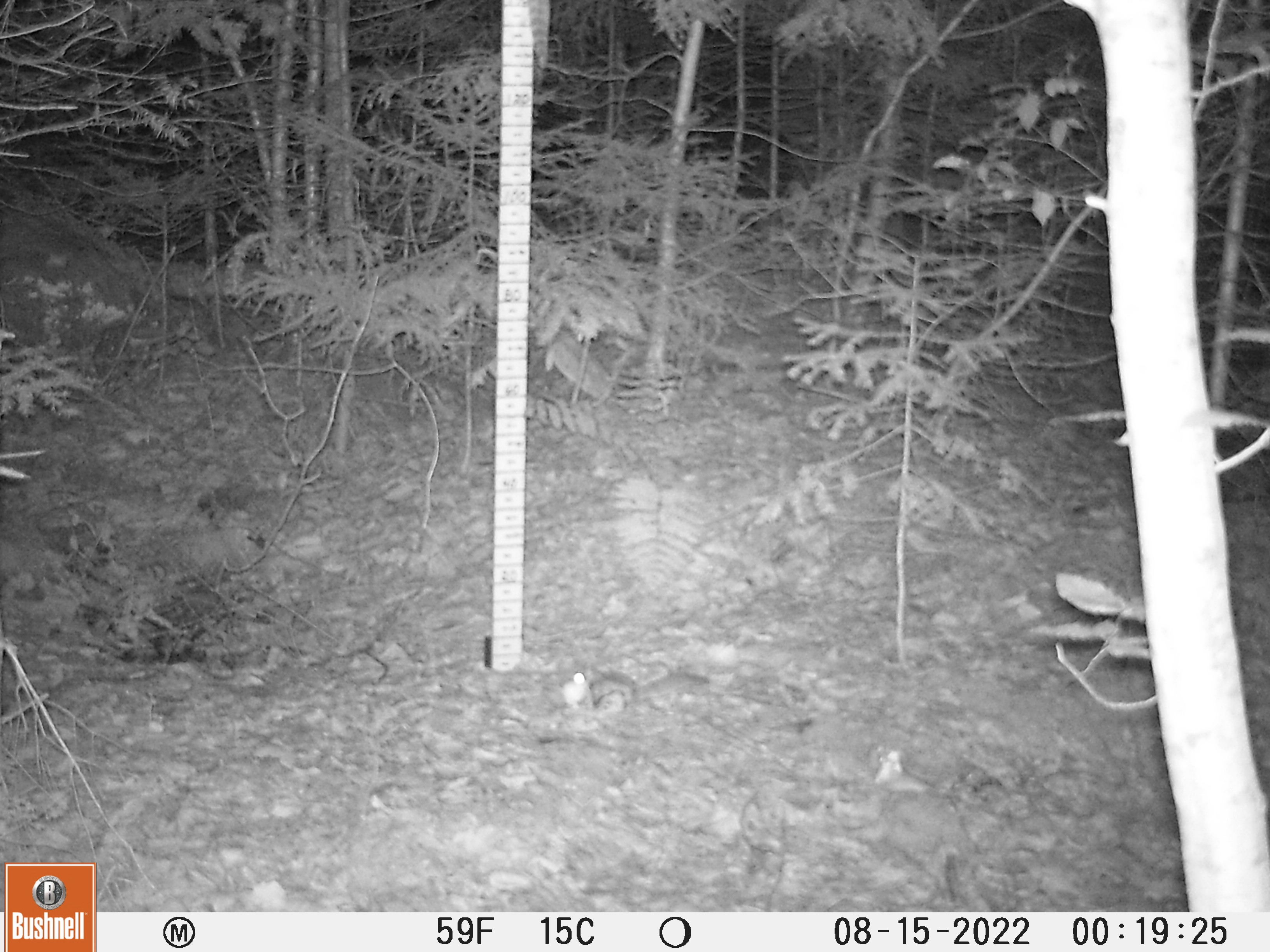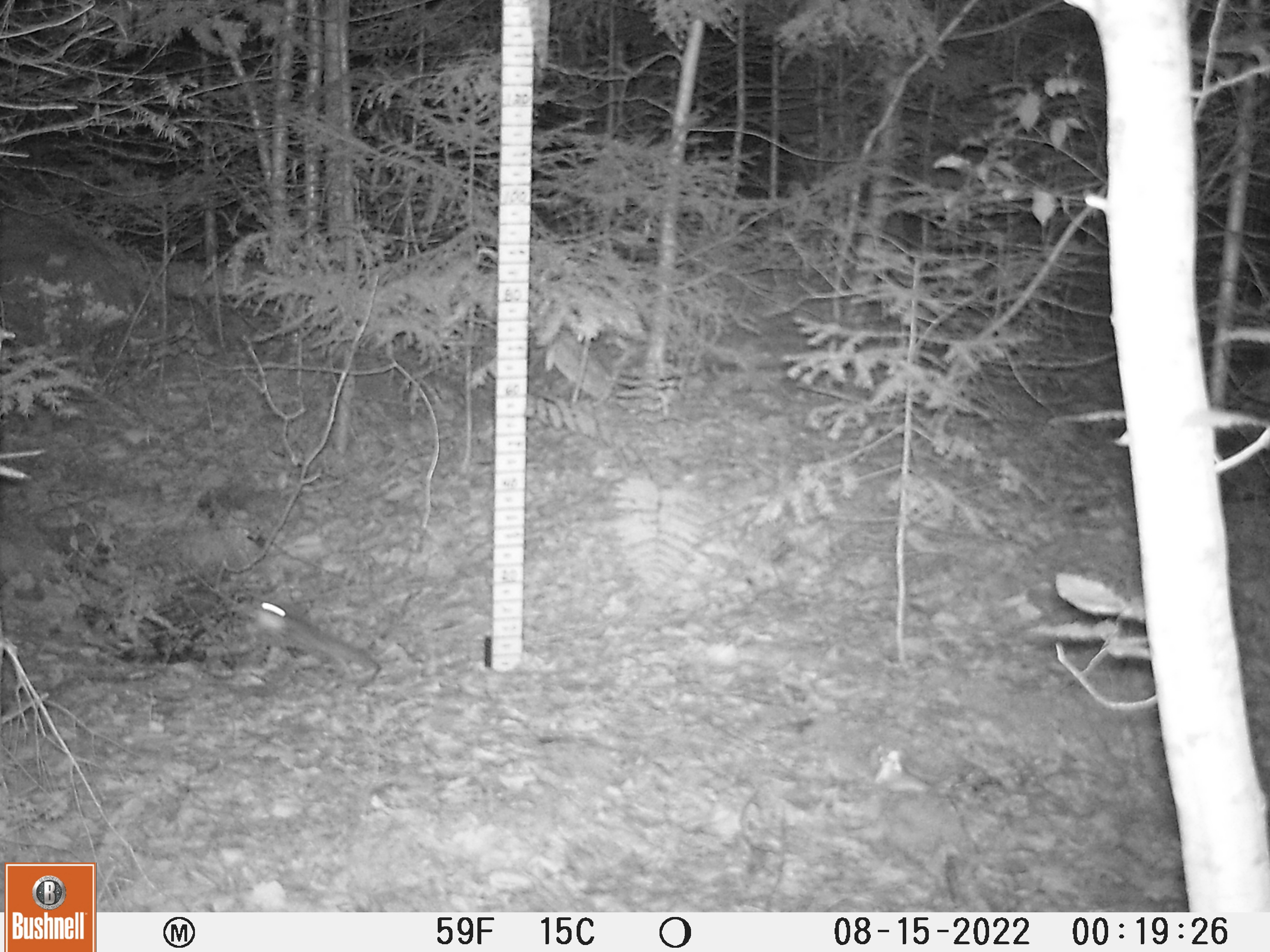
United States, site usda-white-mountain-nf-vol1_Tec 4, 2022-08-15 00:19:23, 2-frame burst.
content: unidentified animal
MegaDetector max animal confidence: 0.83